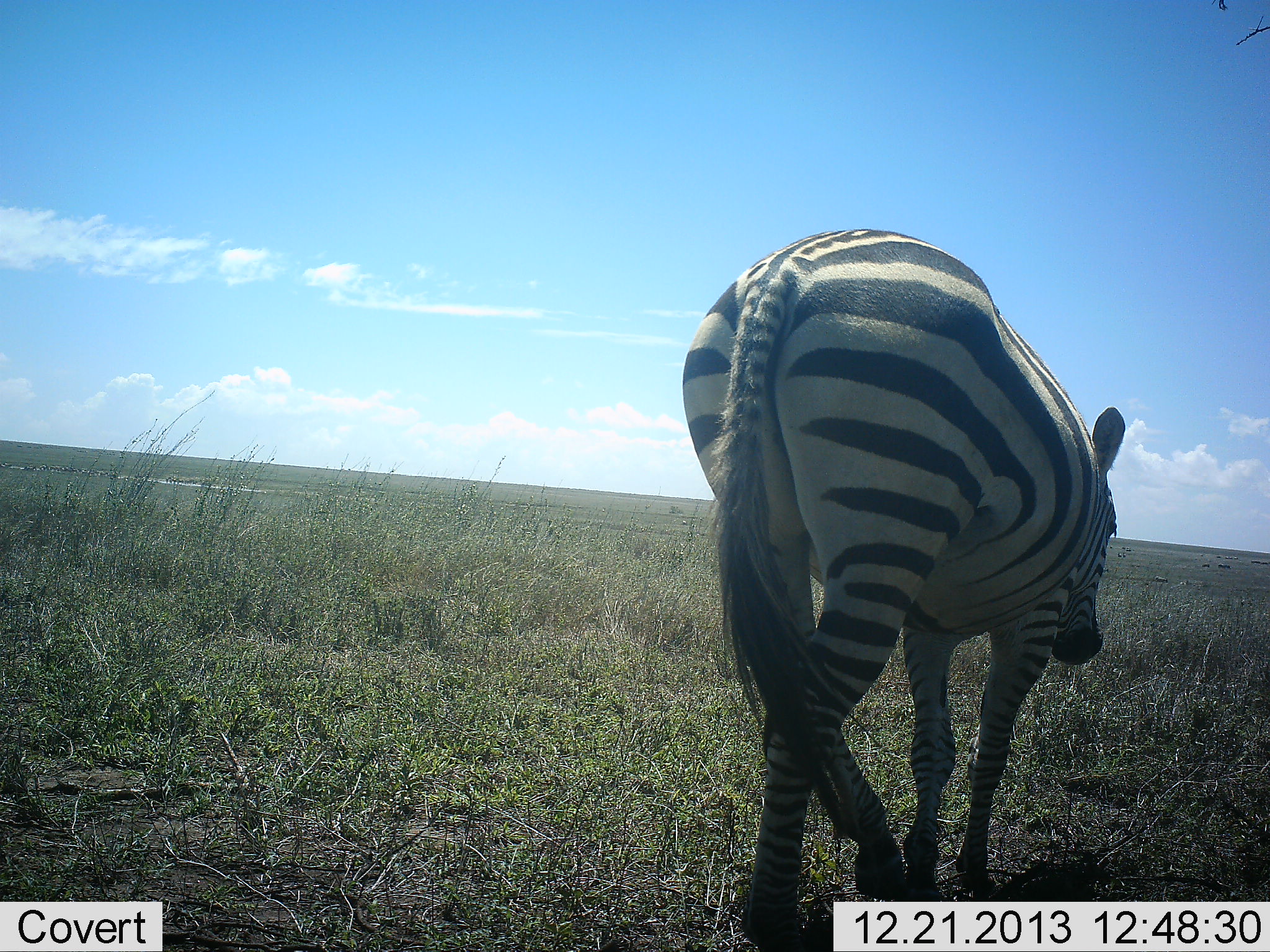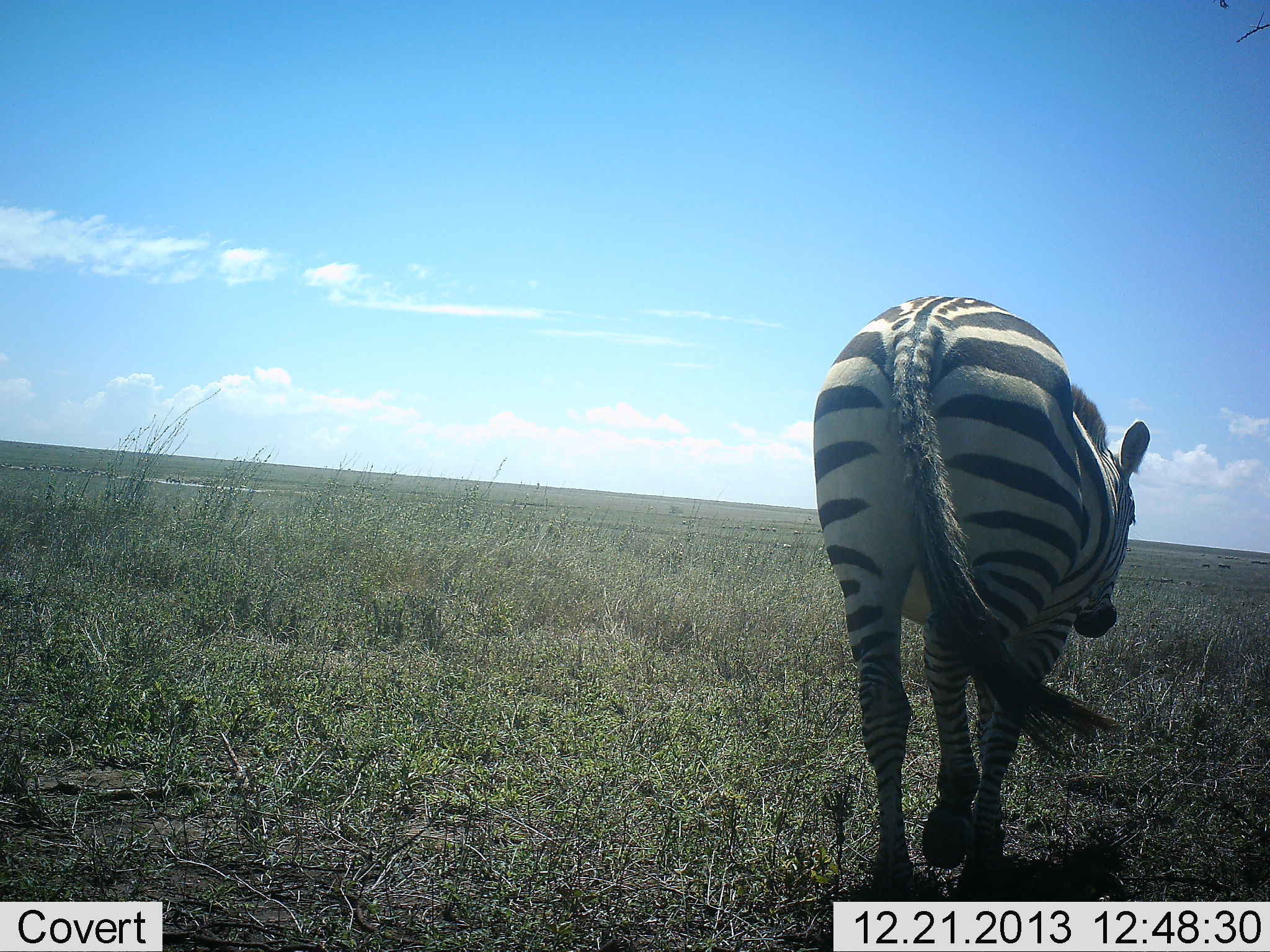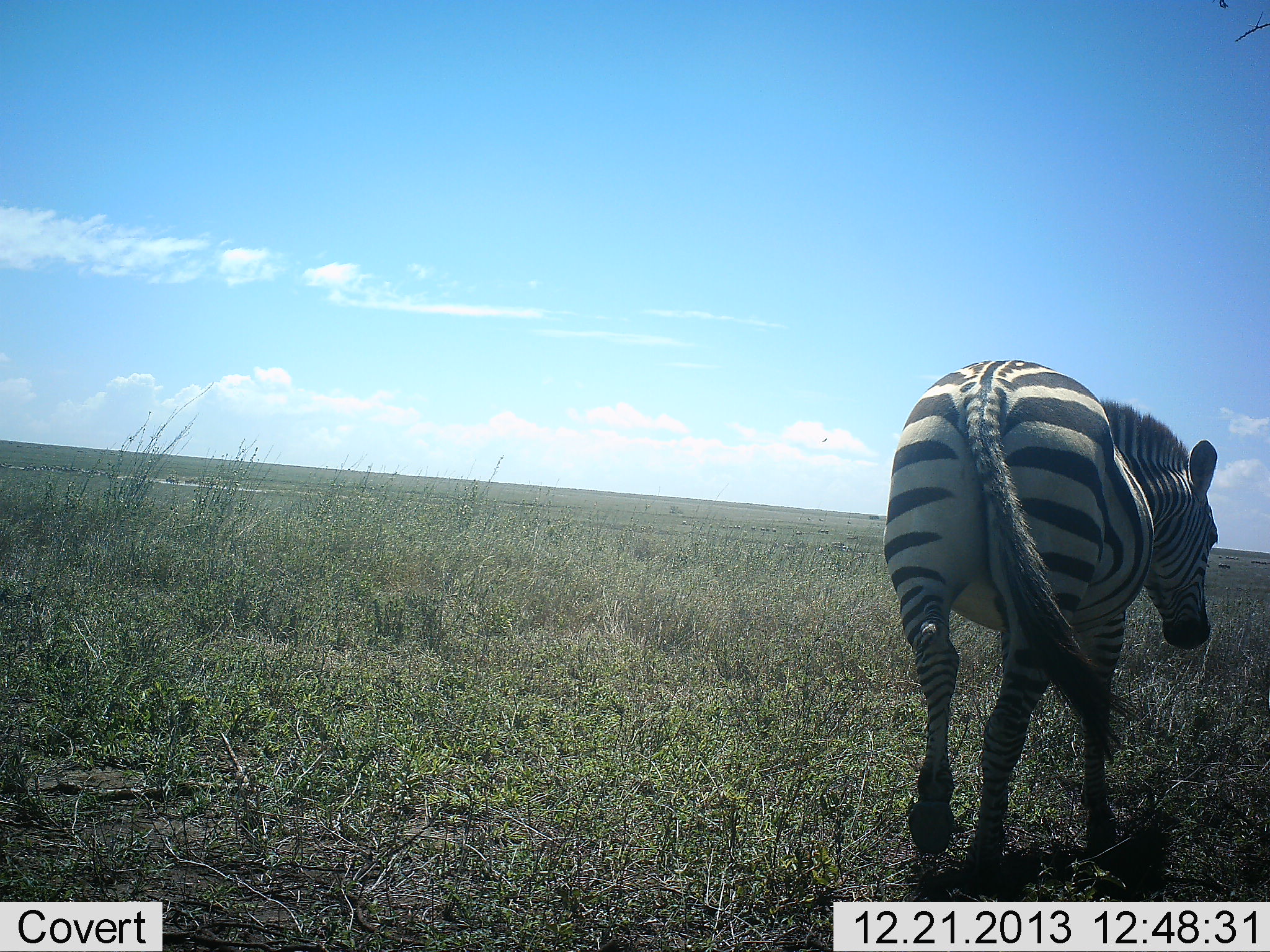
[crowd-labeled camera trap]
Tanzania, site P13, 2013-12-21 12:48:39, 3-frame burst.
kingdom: Animalia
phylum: Chordata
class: Mammalia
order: Perissodactyla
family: Equidae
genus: Equus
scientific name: Equus quagga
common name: plains zebra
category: zebra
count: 1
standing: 0%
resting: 0%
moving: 100%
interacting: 0%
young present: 0%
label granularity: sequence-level